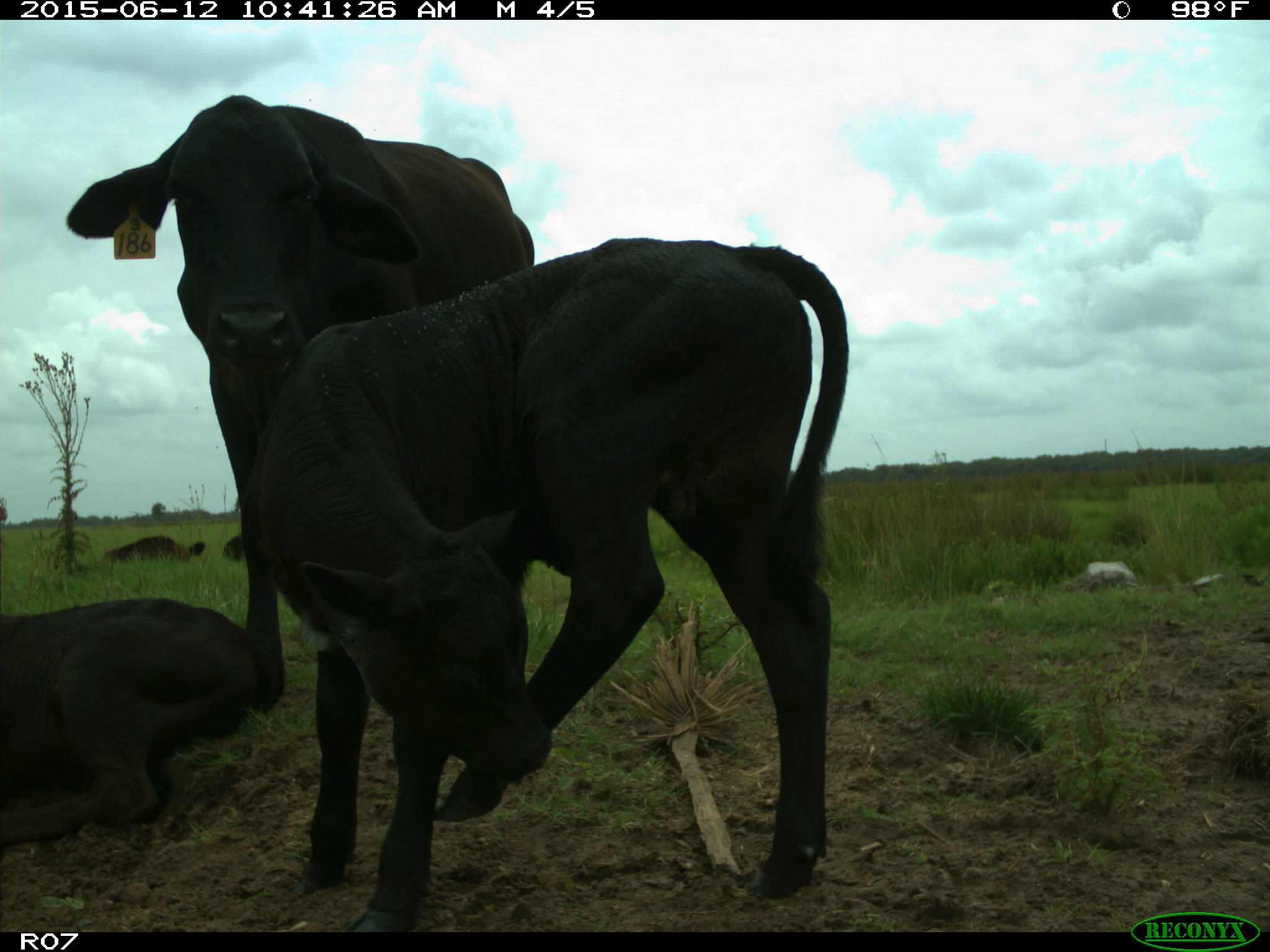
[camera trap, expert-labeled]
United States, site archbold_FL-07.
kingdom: Animalia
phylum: Chordata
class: Mammalia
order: Artiodactyla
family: Bovidae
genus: Bos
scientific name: Bos taurus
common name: domestic cow